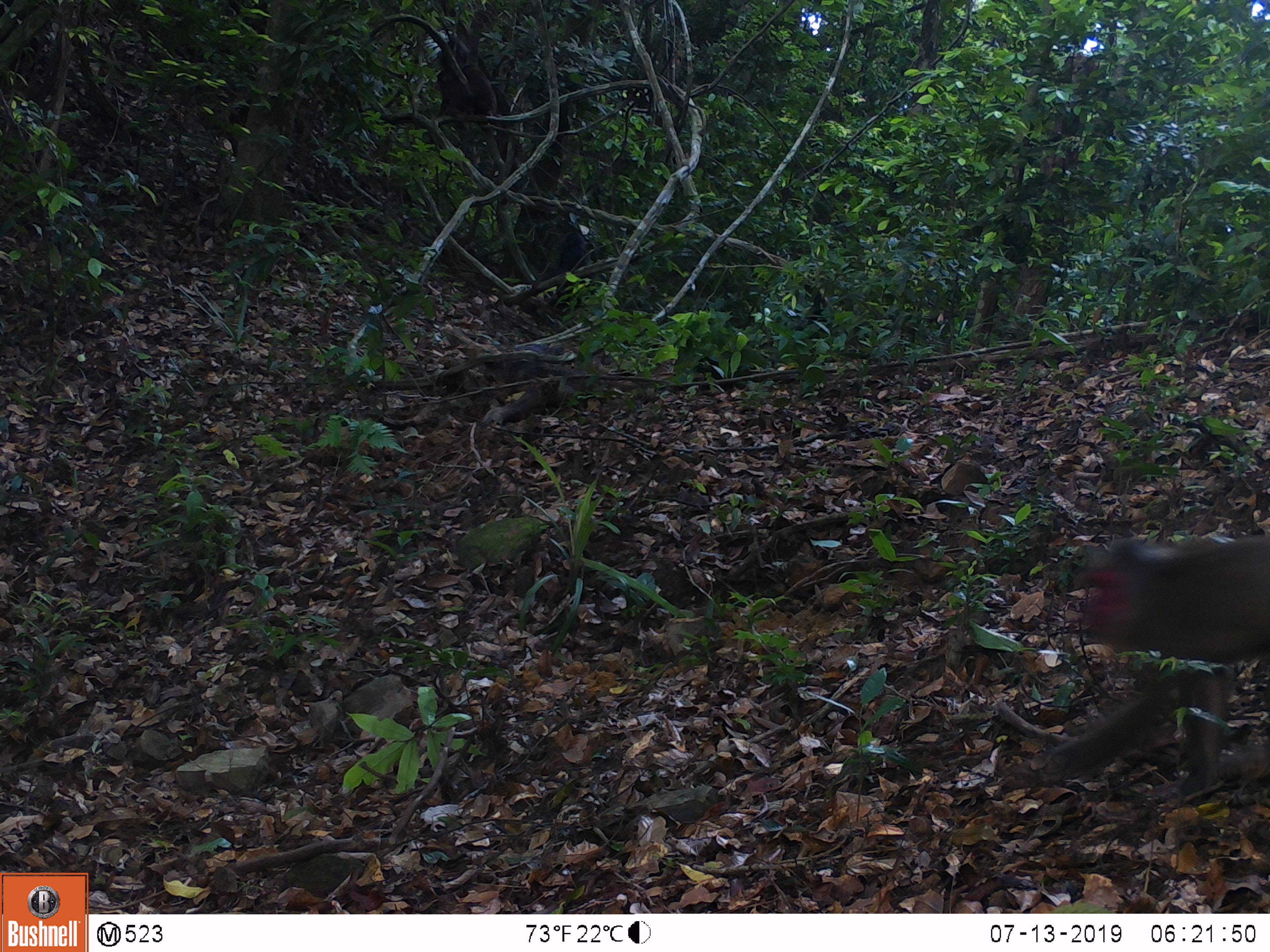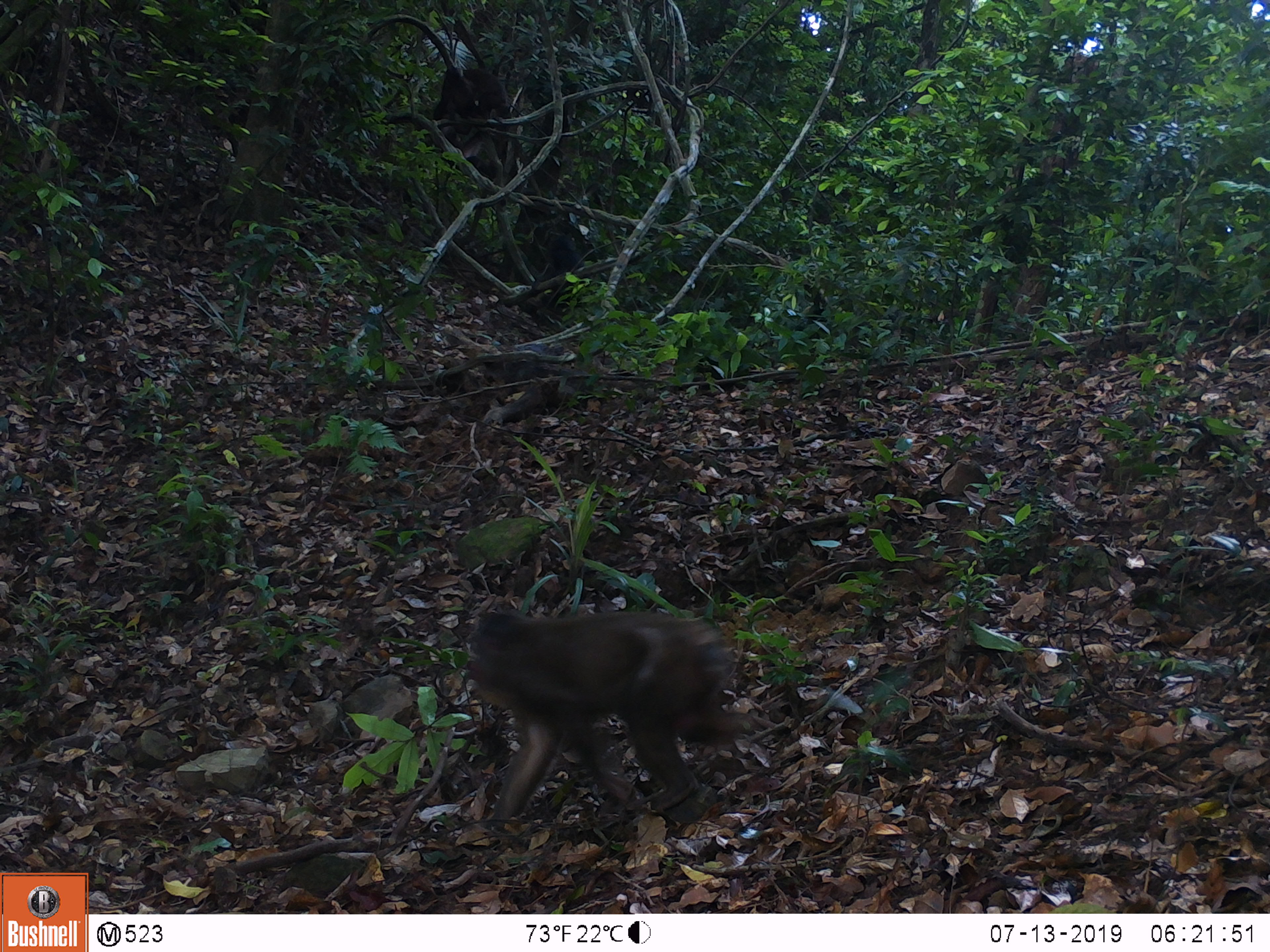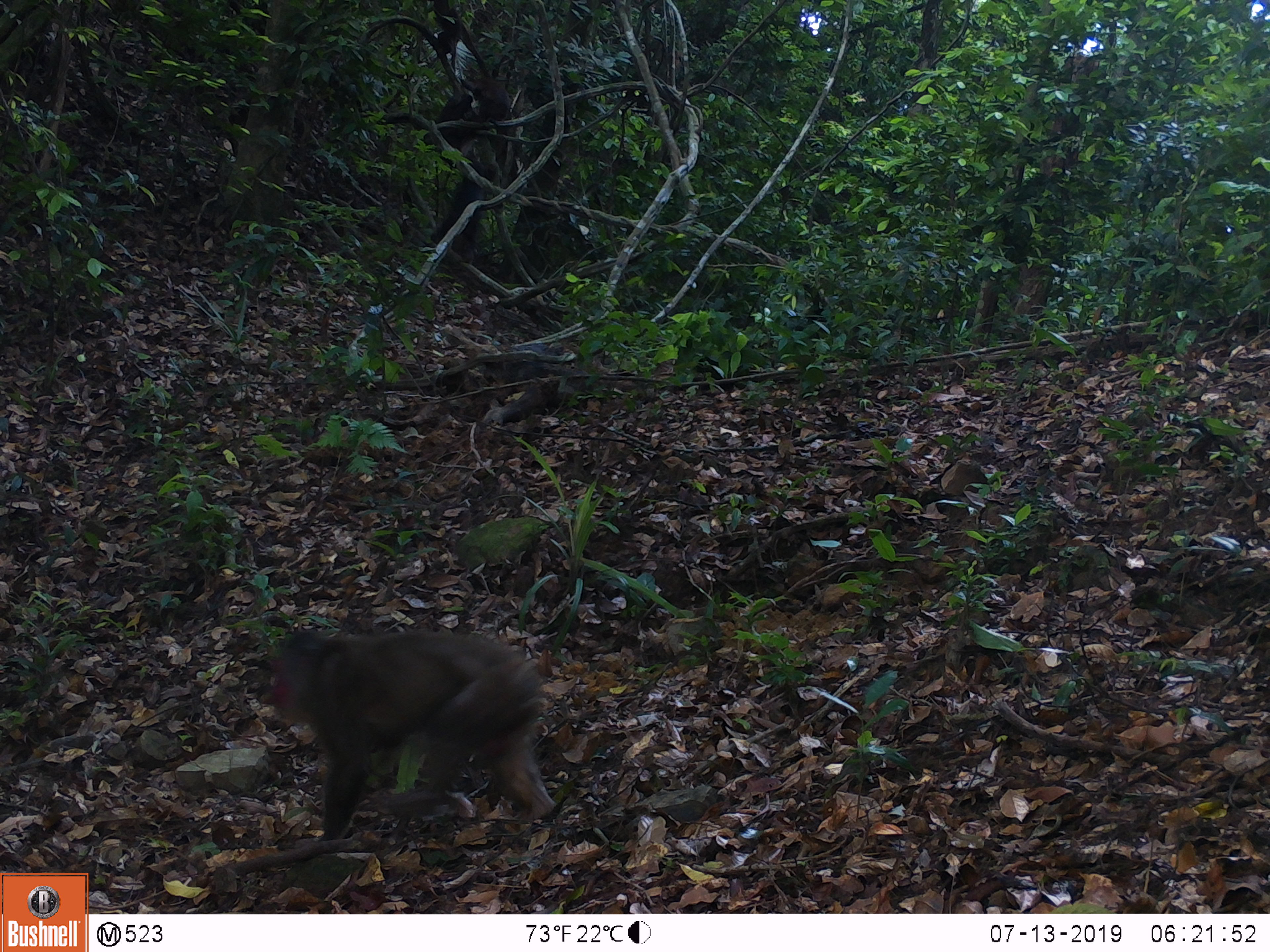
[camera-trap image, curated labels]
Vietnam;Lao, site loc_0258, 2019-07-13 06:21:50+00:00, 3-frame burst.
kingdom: Animalia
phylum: Chordata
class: Mammalia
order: Primates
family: Cercopithecidae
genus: Macaca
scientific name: Macaca arctoides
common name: stump-tailed macaque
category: stump tailed macaque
Stump tailed macaque (stump-tailed macaque) (Macaca arctoides). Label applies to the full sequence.